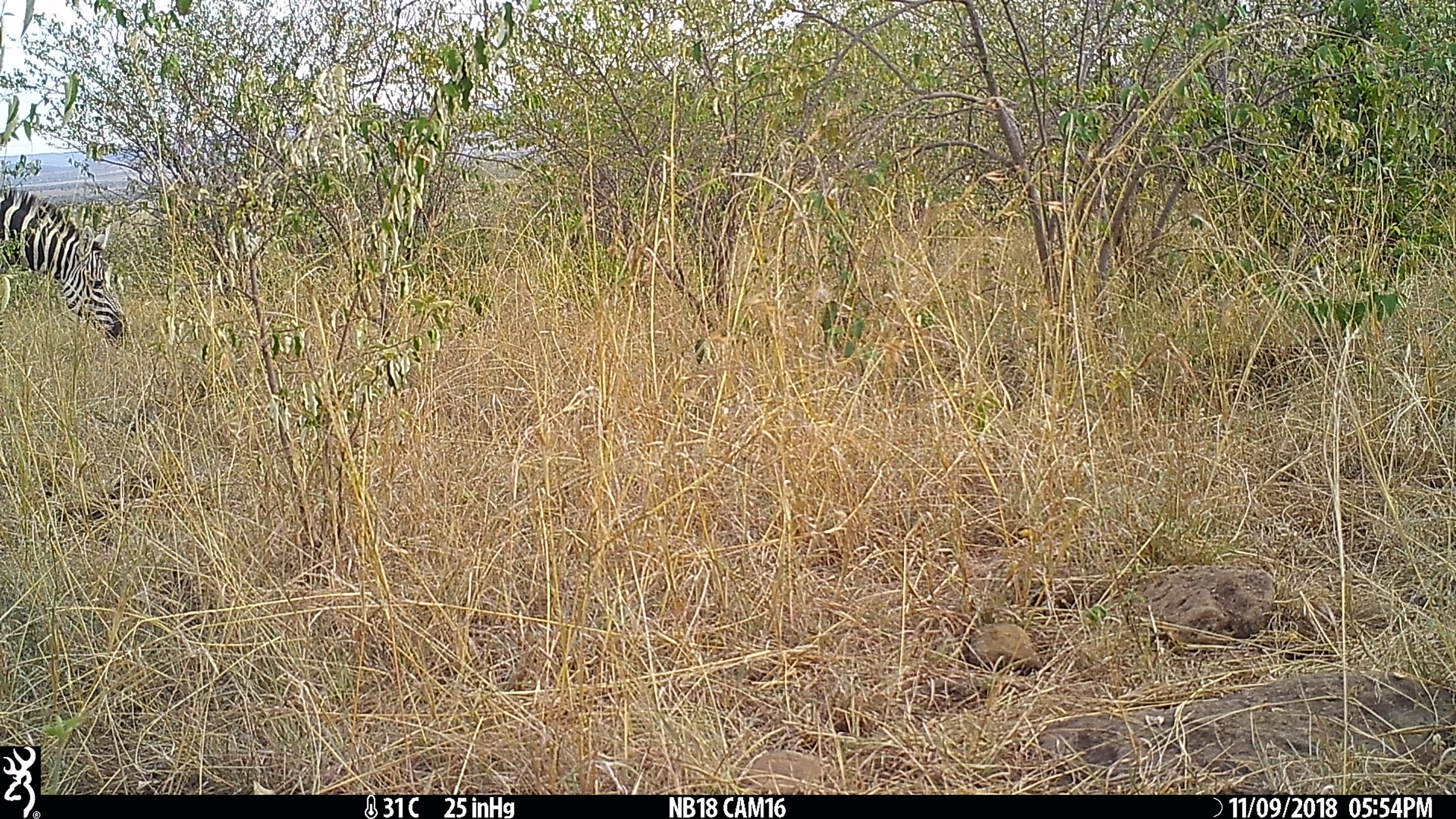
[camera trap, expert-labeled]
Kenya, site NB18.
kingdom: Animalia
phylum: Chordata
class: Mammalia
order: Perissodactyla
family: Equidae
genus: Equus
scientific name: Equus quagga burchellii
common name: burchell's zebra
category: zebra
Zebra (burchell's zebra) (Equus quagga burchellii).